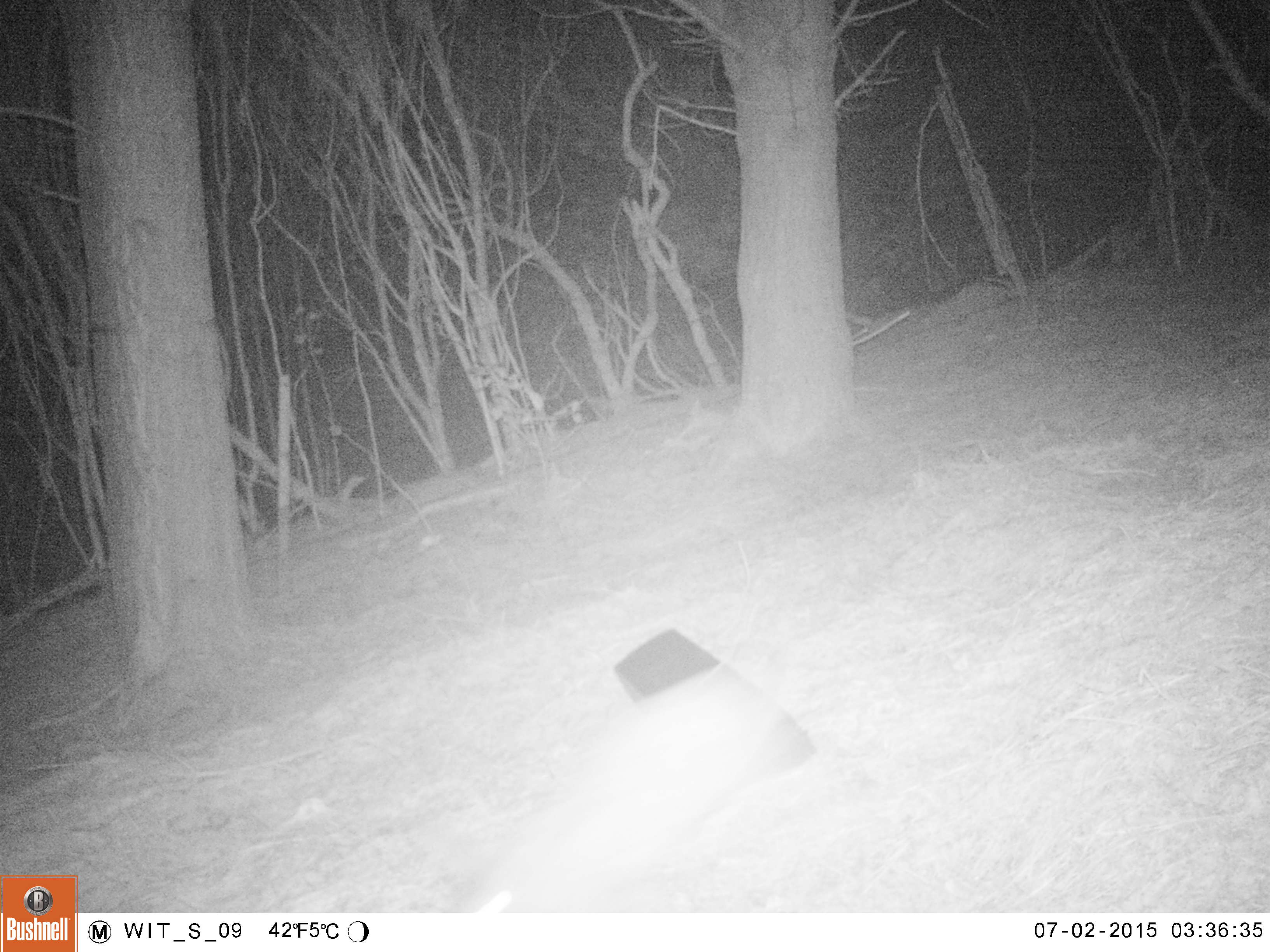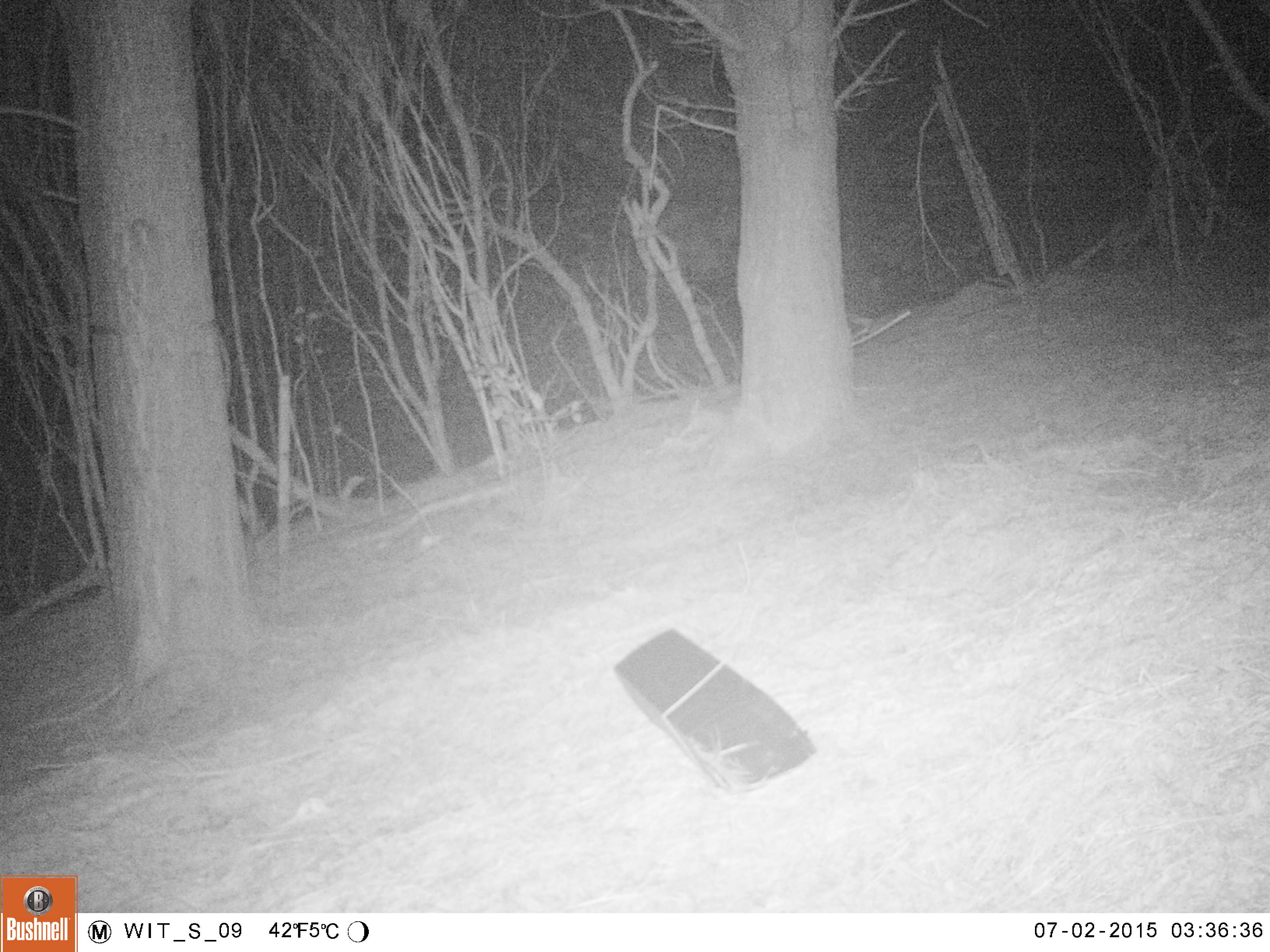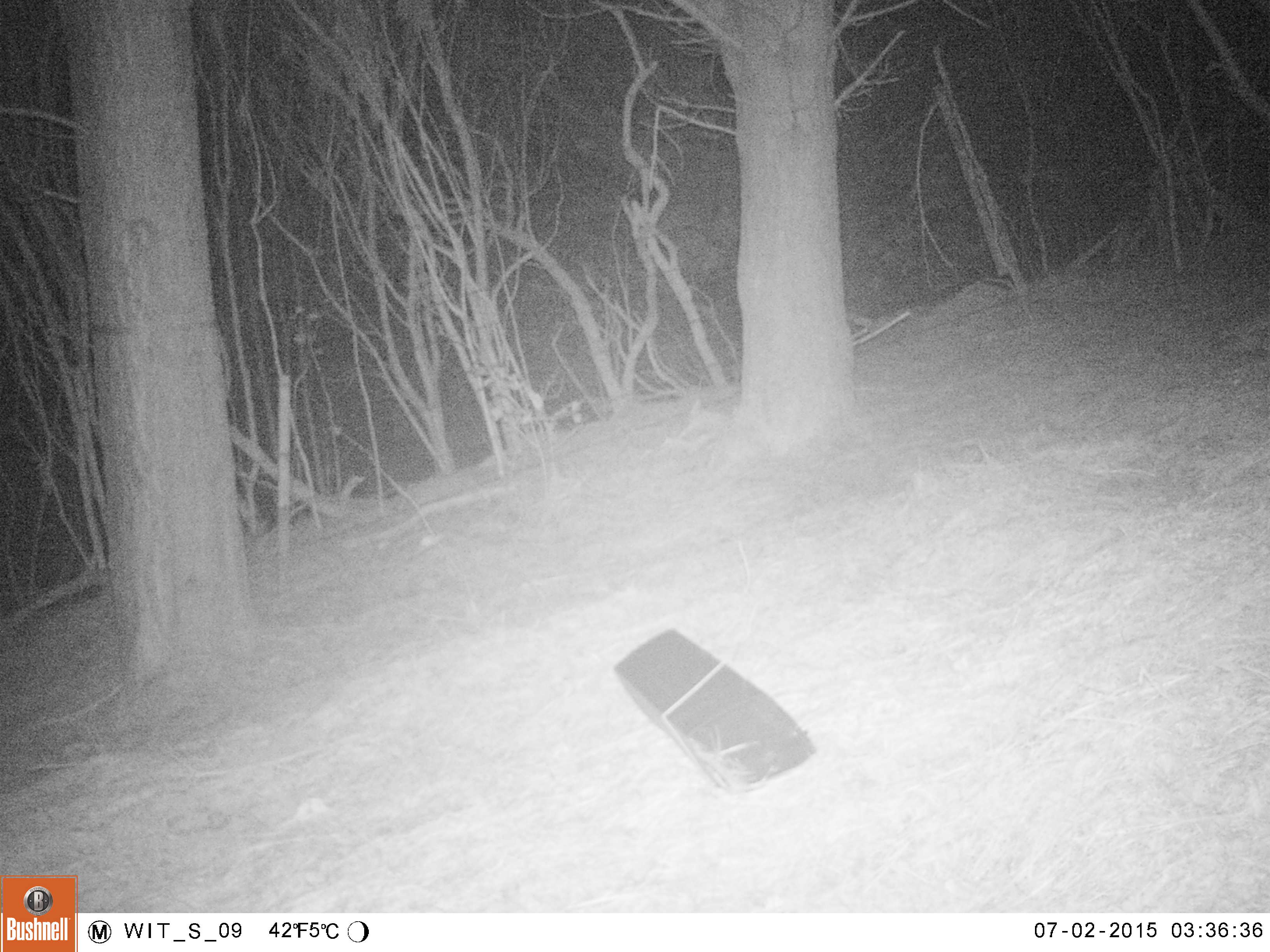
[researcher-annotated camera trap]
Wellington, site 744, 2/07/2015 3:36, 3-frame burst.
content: unidentified animal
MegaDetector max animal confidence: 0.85